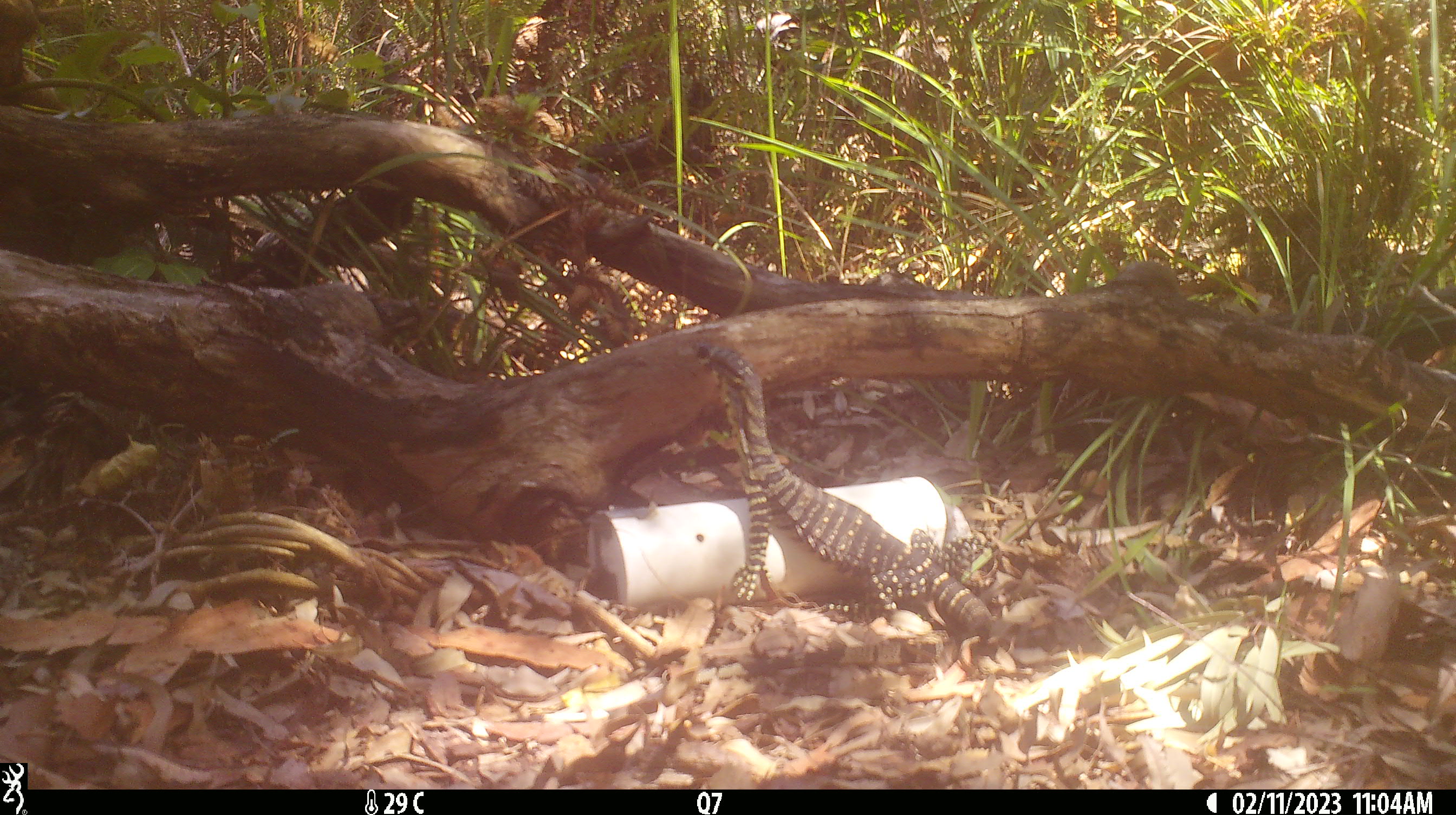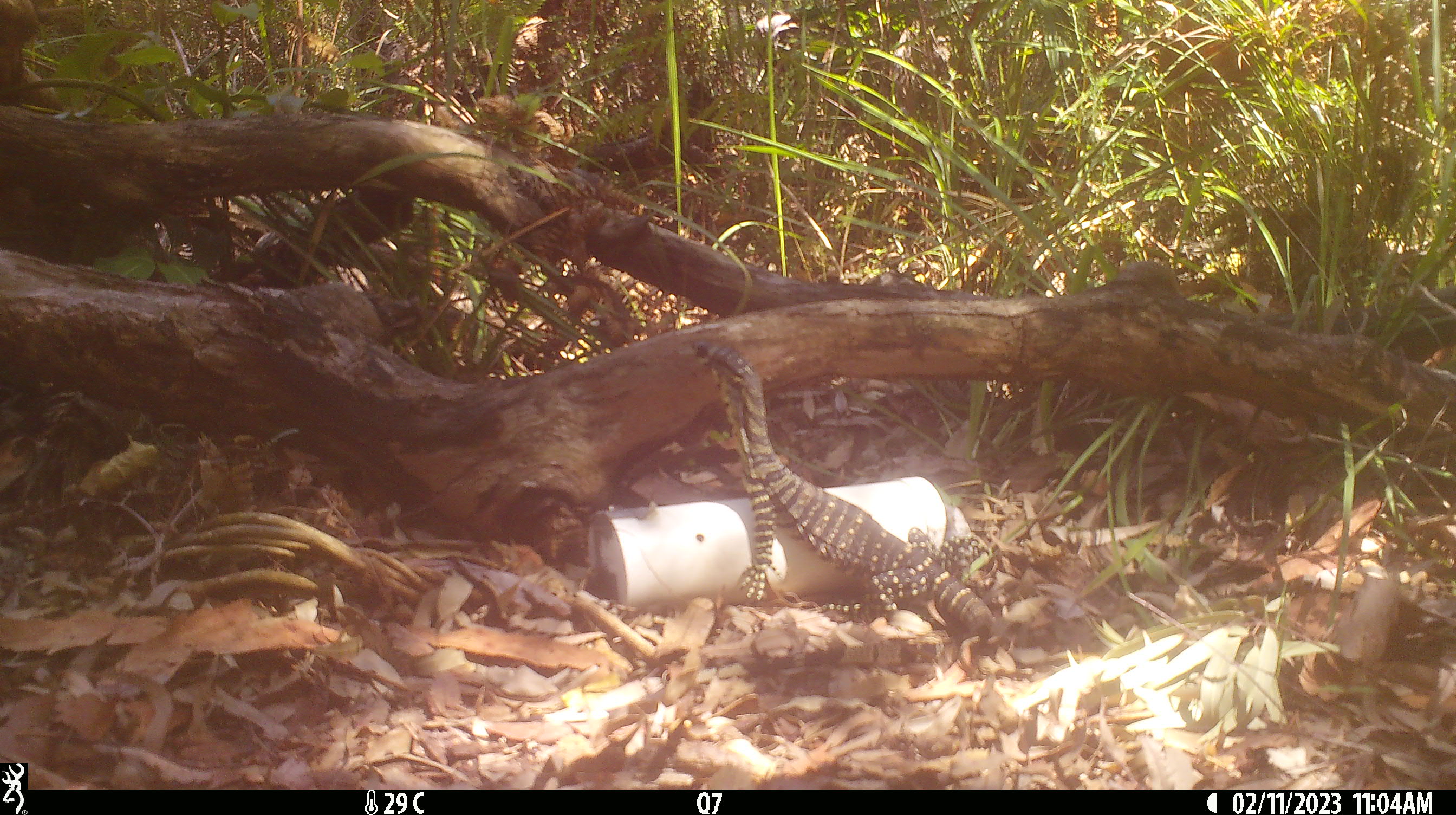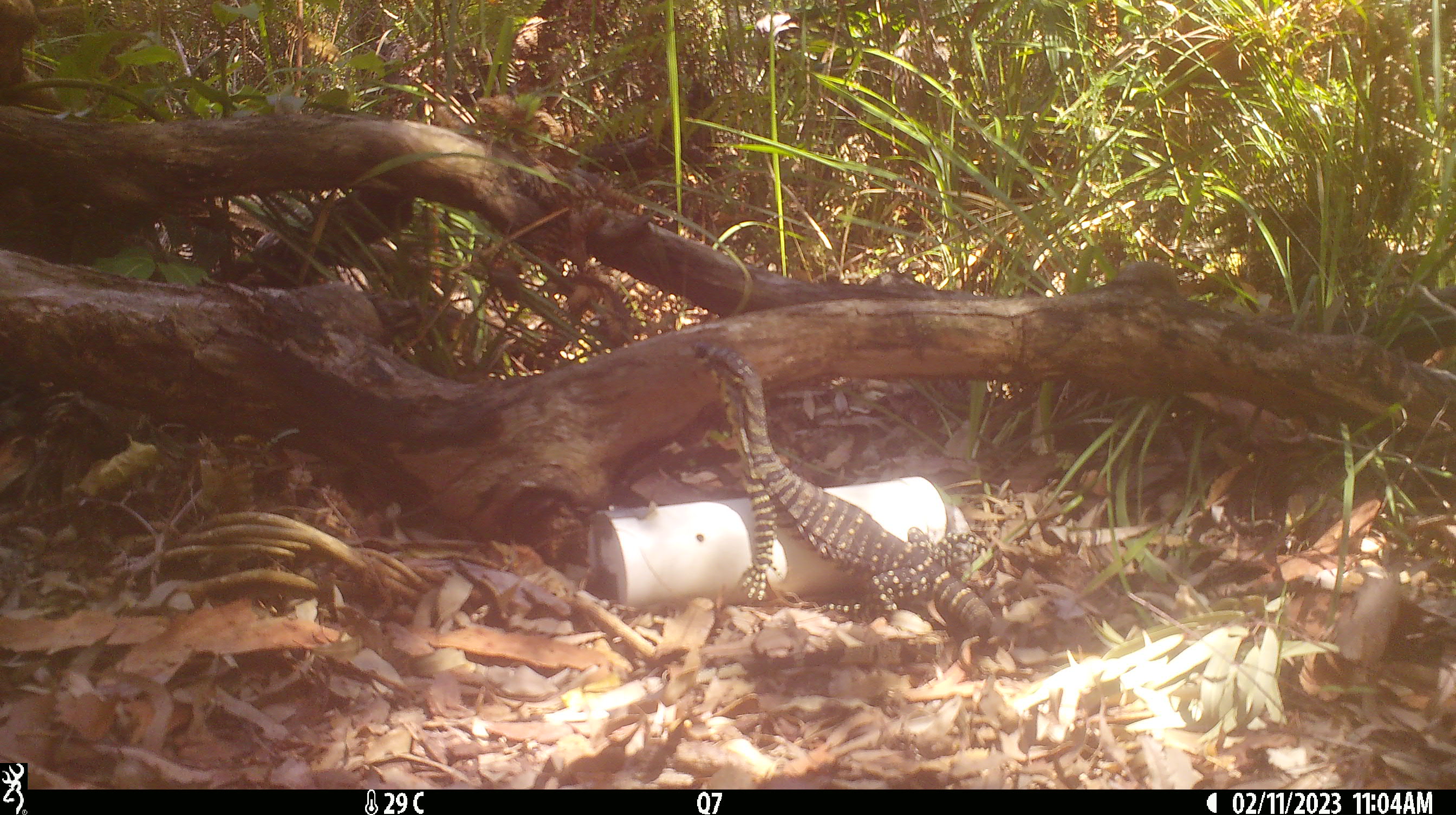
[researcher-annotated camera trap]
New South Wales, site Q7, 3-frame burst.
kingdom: Animalia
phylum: Chordata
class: Reptilia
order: Squamata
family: Varanidae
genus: Varanus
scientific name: Varanus varius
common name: lace monitor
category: goanna